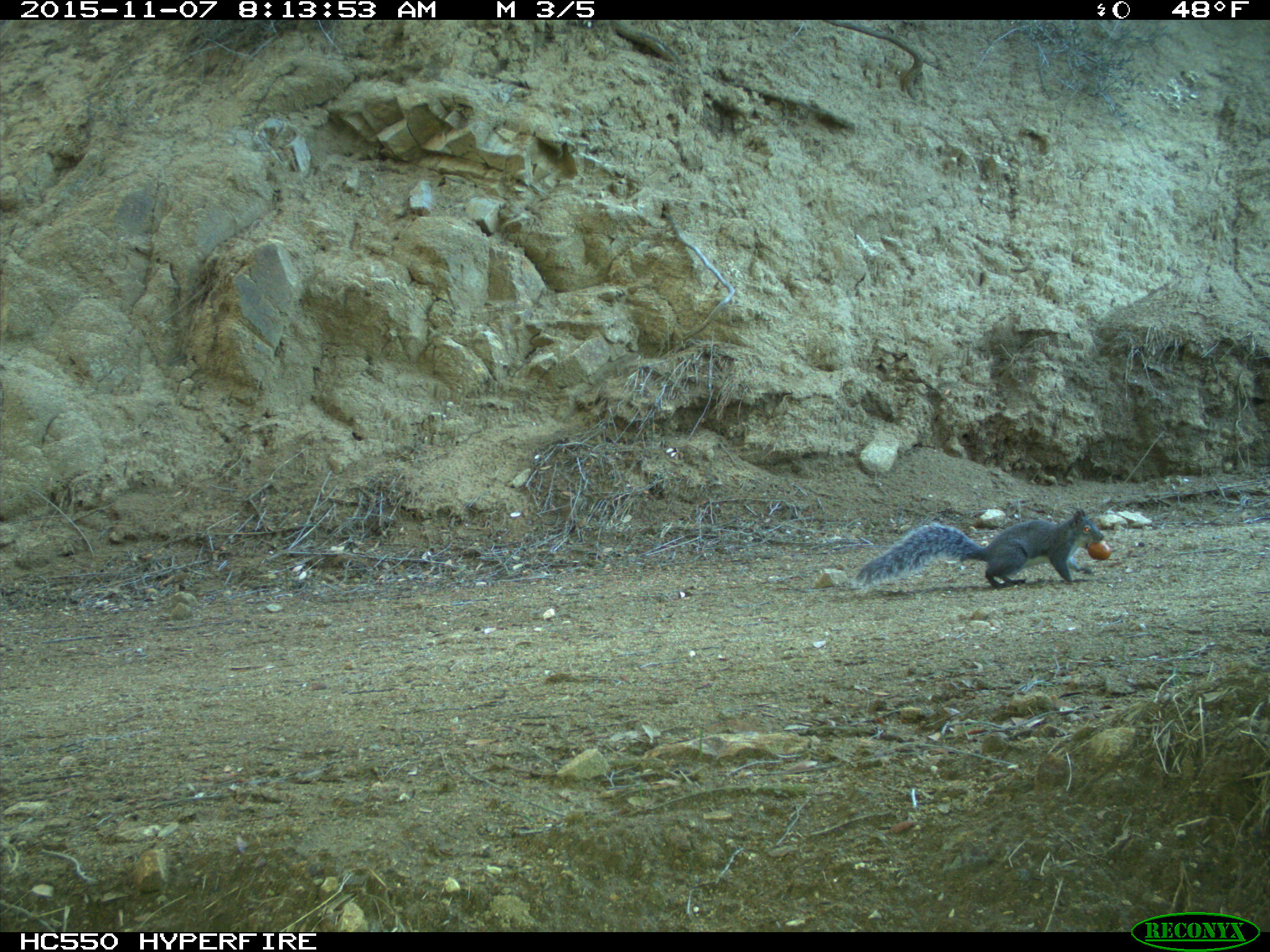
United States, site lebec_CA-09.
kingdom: Animalia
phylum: Chordata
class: Mammalia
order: Rodentia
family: Sciuridae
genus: Sciurus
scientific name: Sciurus carolinensis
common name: eastern gray squirrel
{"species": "Sciurus carolinensis (eastern gray squirrel)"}